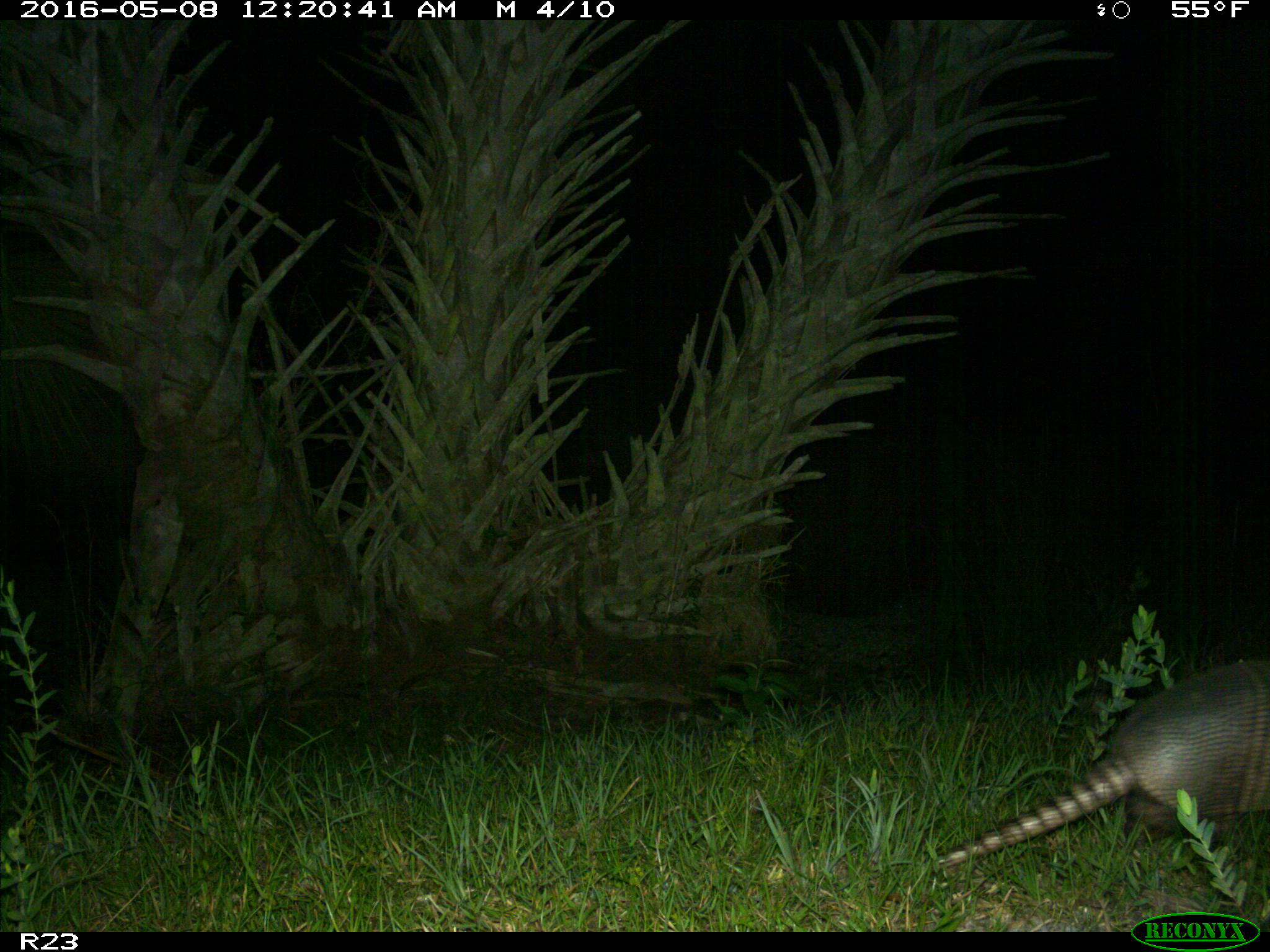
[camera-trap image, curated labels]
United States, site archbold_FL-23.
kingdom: Animalia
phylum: Chordata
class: Mammalia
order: Cingulata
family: Dasypodidae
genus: Dasypus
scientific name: Dasypus novemcinctus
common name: nine-banded armadillo